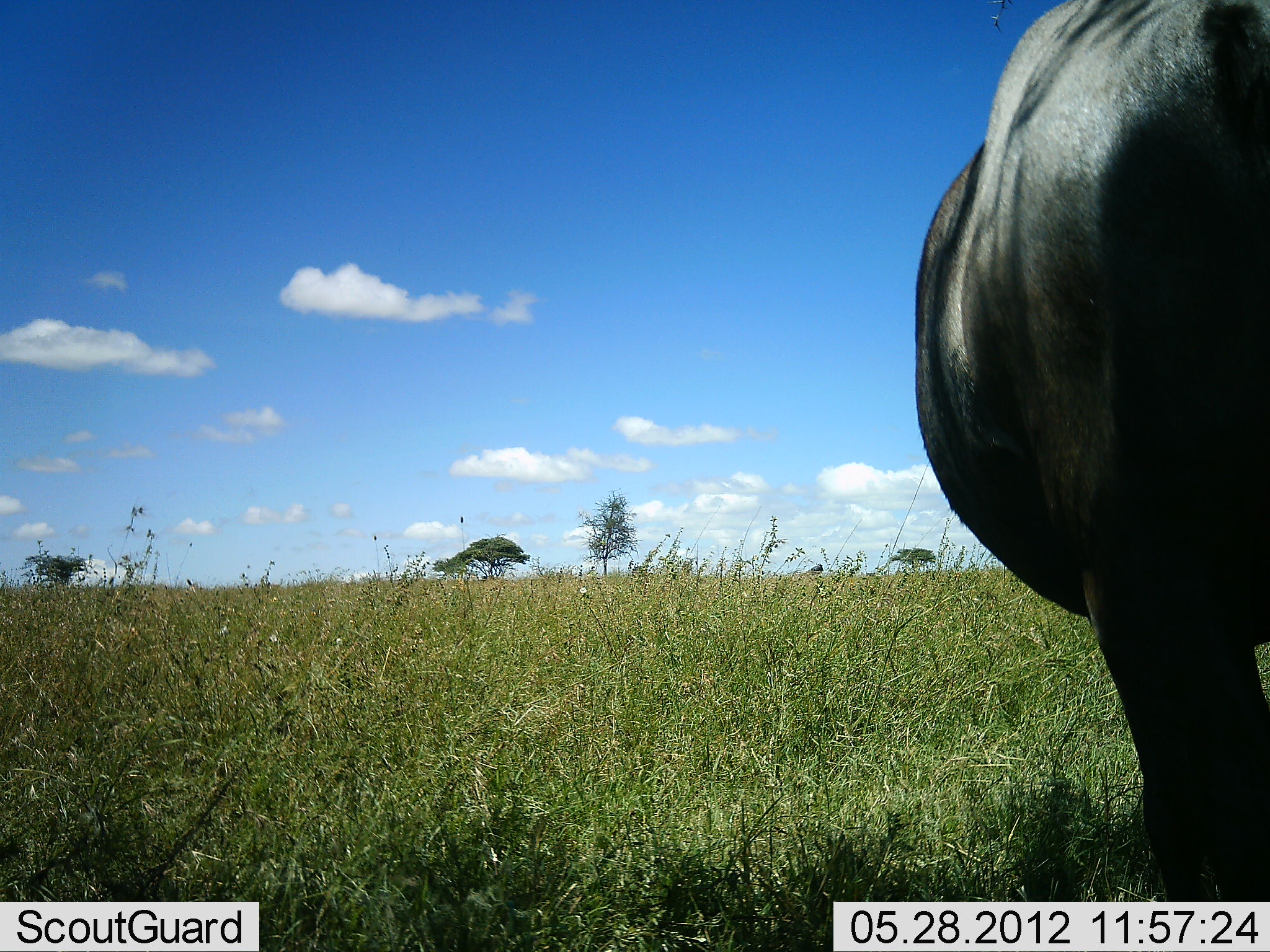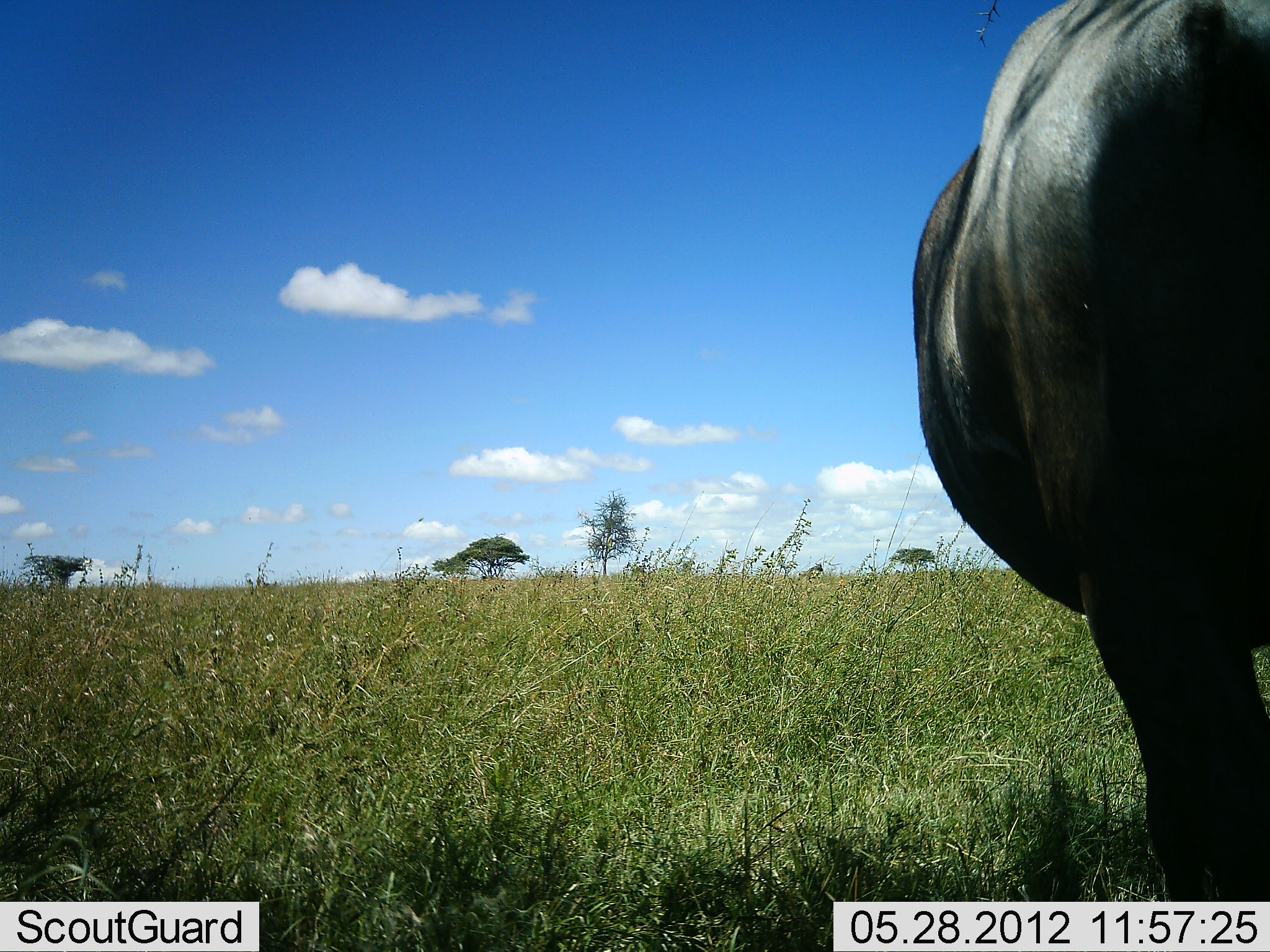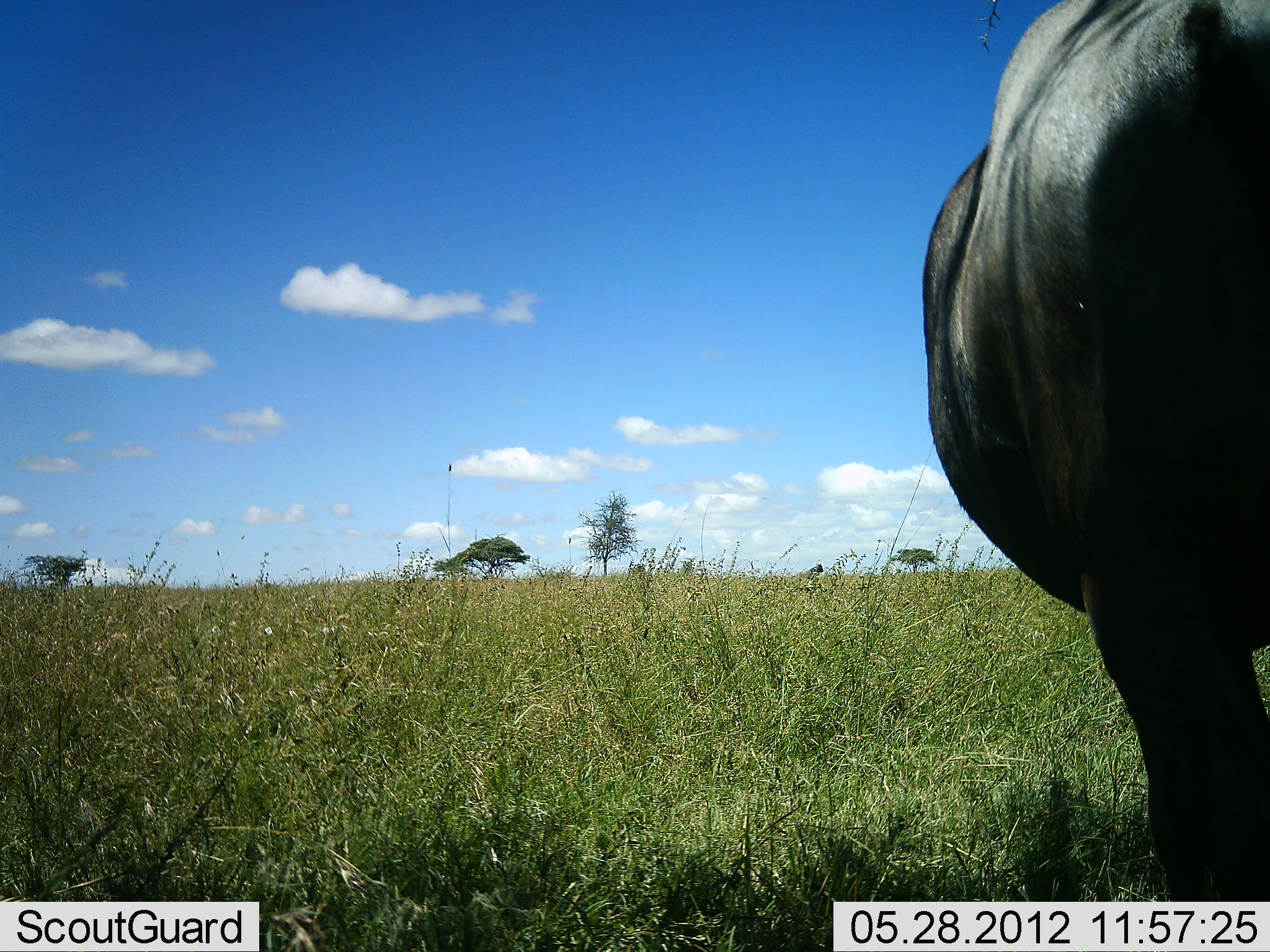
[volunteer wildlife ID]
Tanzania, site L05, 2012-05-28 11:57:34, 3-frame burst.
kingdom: Animalia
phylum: Chordata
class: Mammalia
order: Artiodactyla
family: Bovidae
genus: Syncerus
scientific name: Syncerus caffer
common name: cape buffalo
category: buffalo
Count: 1.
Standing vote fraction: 100%.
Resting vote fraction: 0%.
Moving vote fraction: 0%.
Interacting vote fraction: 0%.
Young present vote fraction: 0%.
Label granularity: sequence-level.